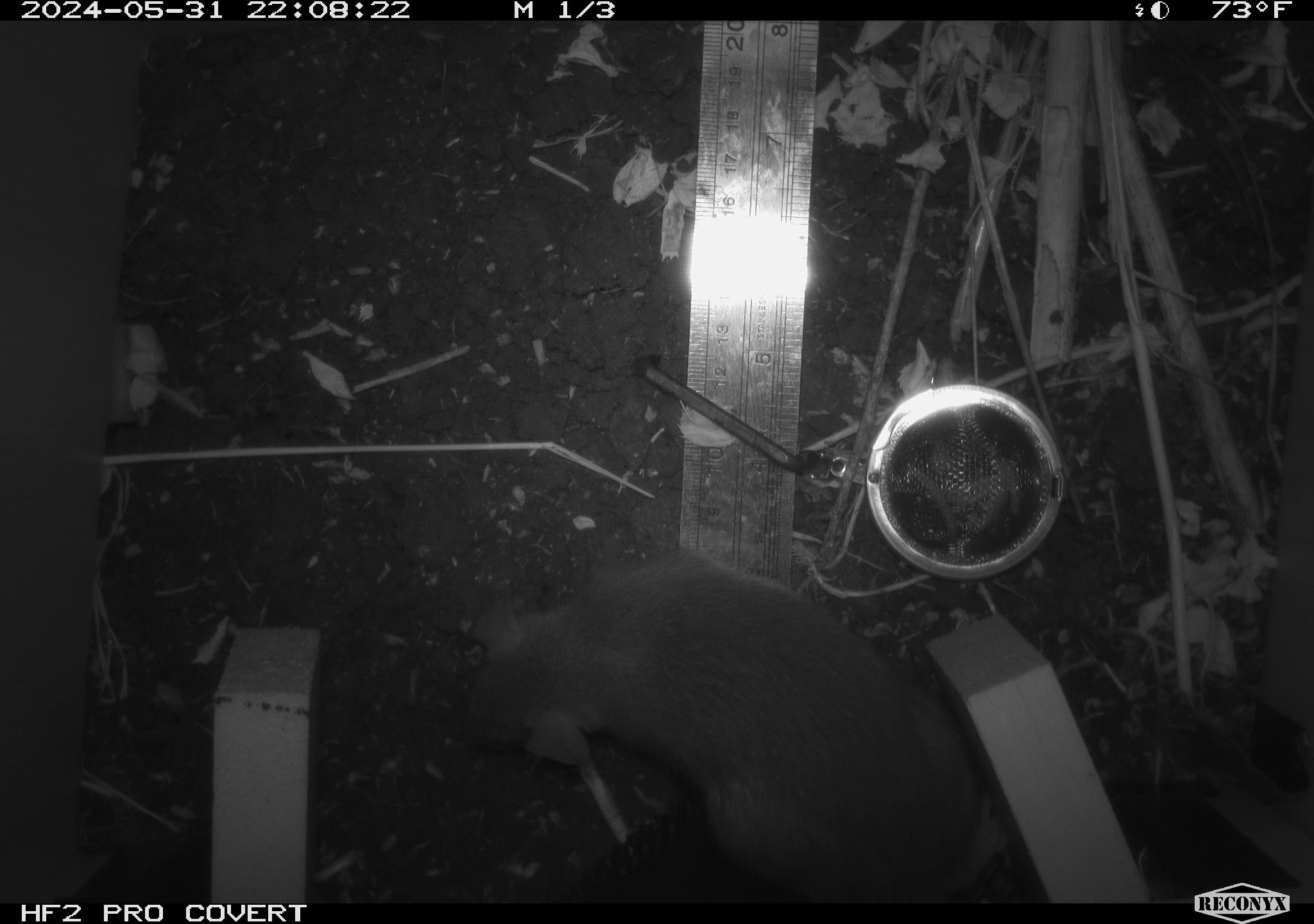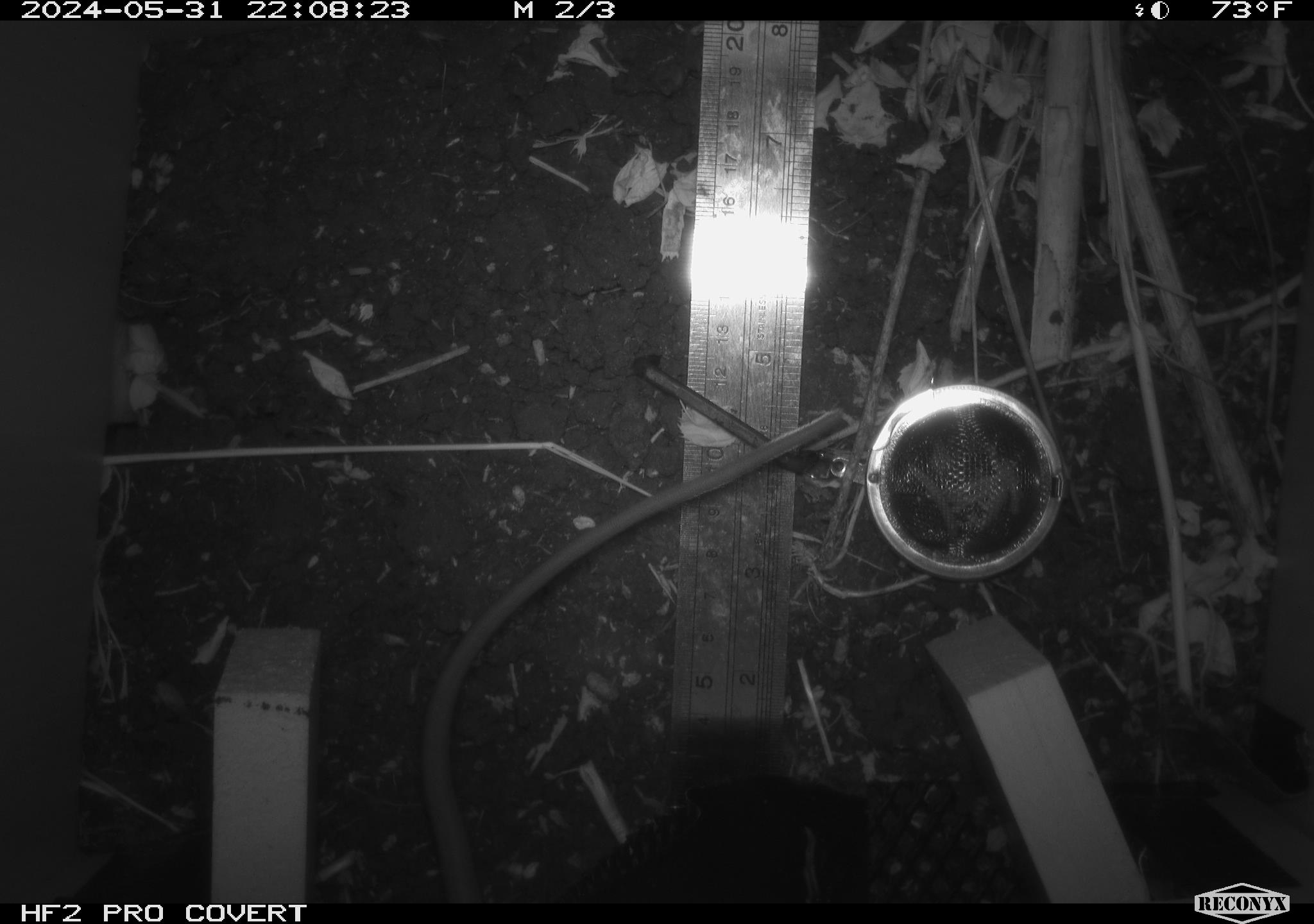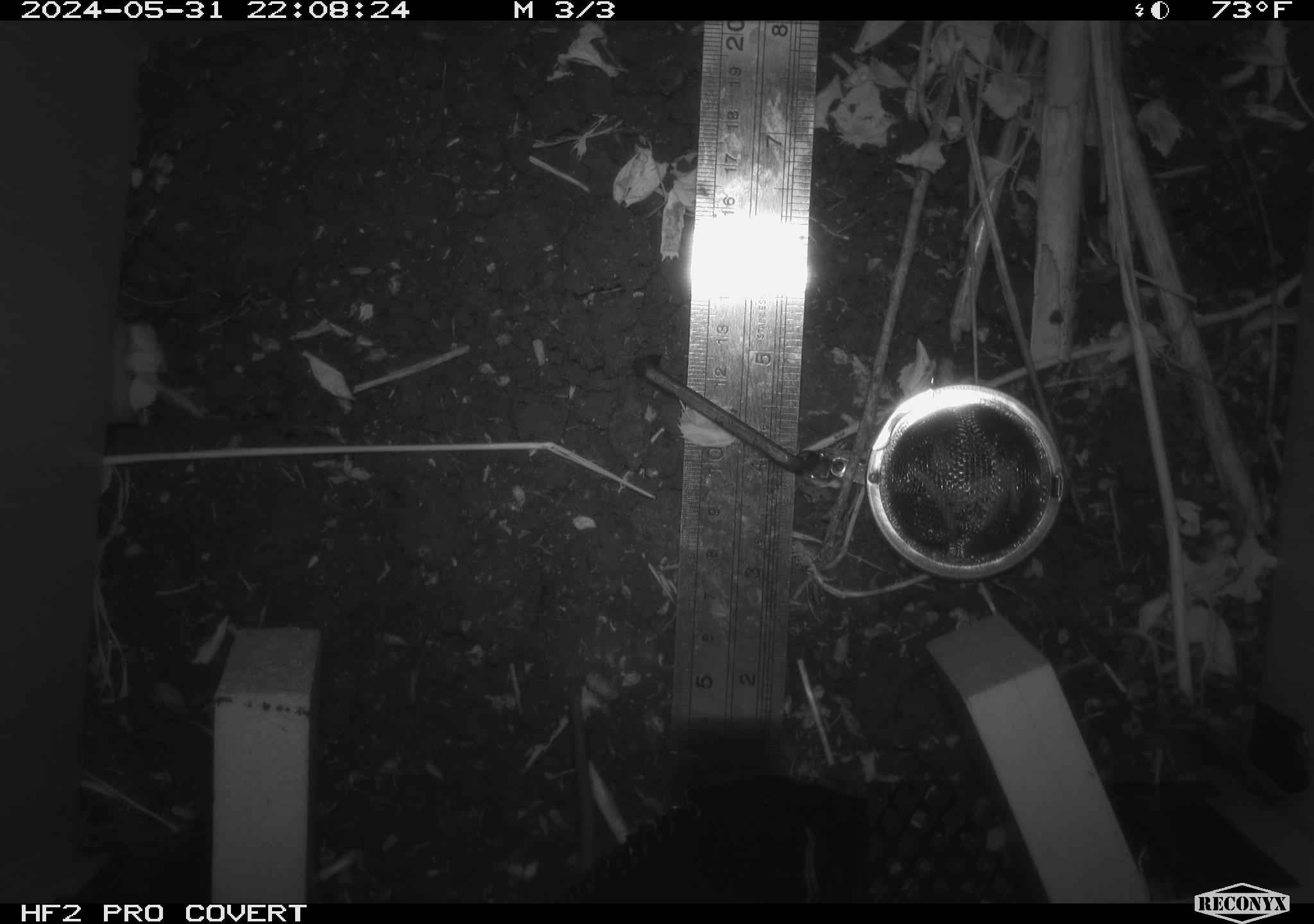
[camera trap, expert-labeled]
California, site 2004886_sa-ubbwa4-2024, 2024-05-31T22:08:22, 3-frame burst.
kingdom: Animalia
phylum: Chordata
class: Mammalia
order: Rodentia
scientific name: Rodentia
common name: woodrat or rat or mouse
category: woodrat or rat or mouse species